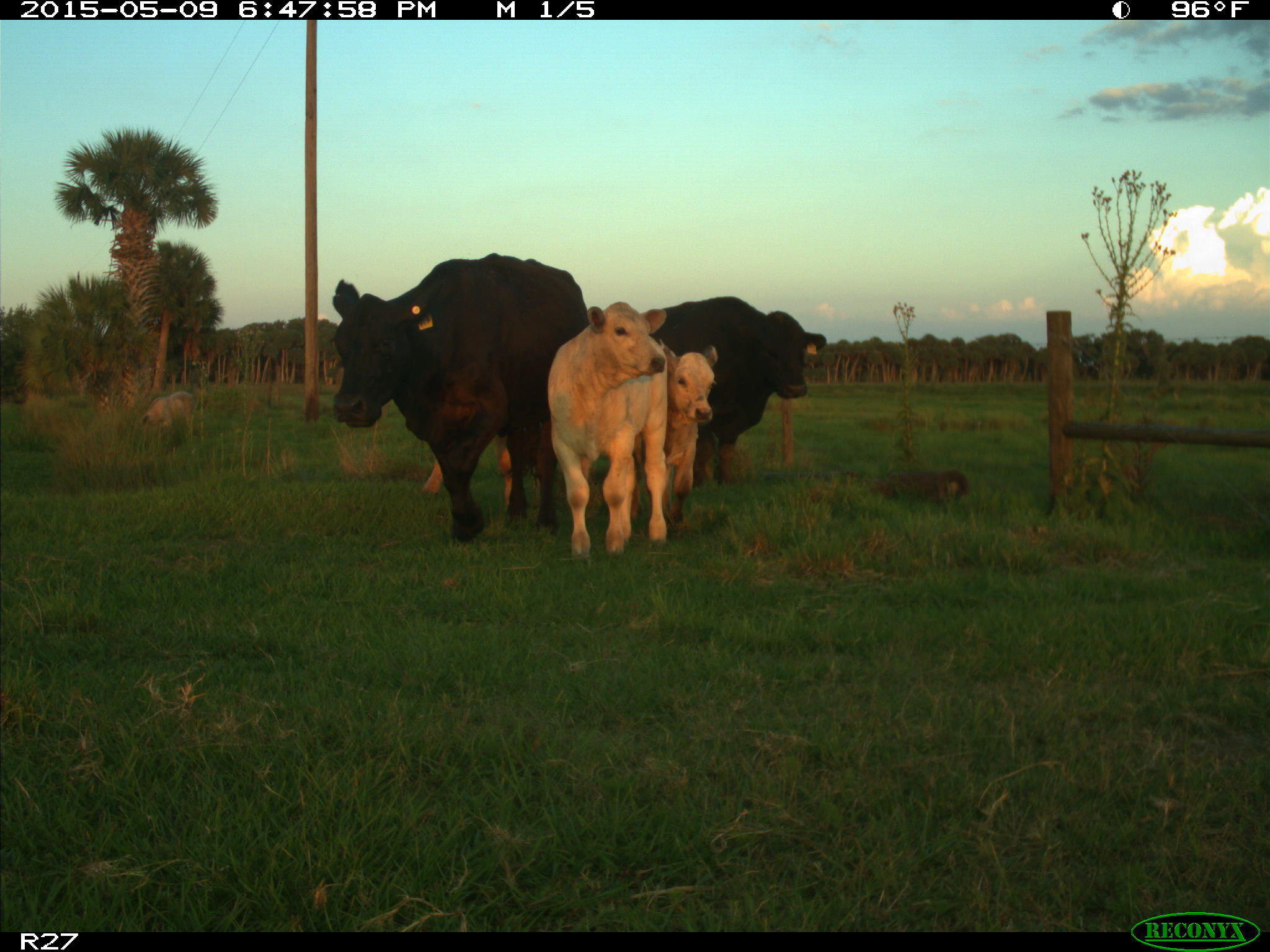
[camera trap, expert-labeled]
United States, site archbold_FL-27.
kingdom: Animalia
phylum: Chordata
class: Mammalia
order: Artiodactyla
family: Bovidae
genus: Bos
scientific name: Bos taurus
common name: domestic cow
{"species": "Bos taurus (domestic cow)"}